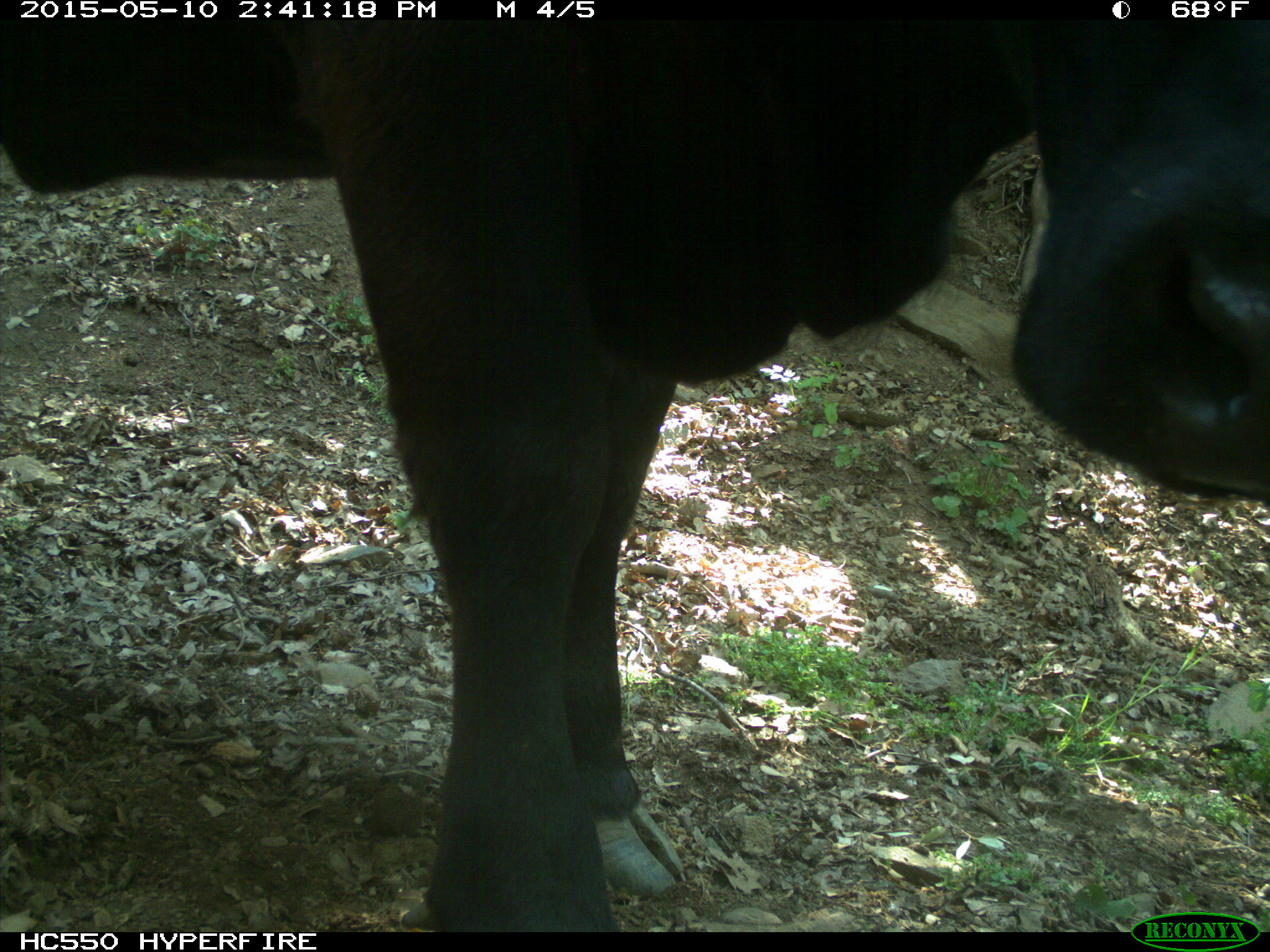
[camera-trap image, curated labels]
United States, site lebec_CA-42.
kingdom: Animalia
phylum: Chordata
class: Mammalia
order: Artiodactyla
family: Bovidae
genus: Bos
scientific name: Bos taurus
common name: domestic cow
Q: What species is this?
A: Bos taurus (domestic cow).